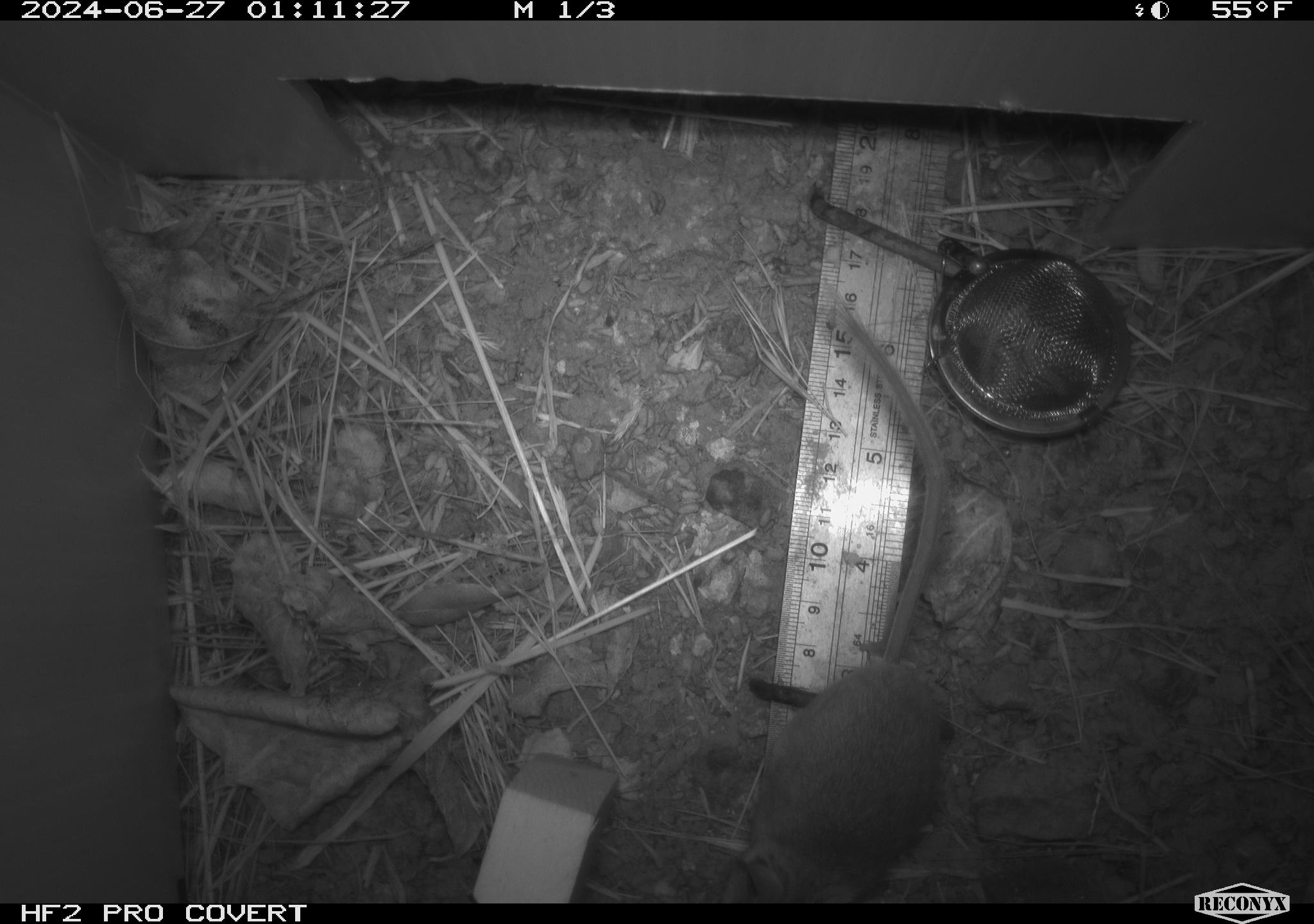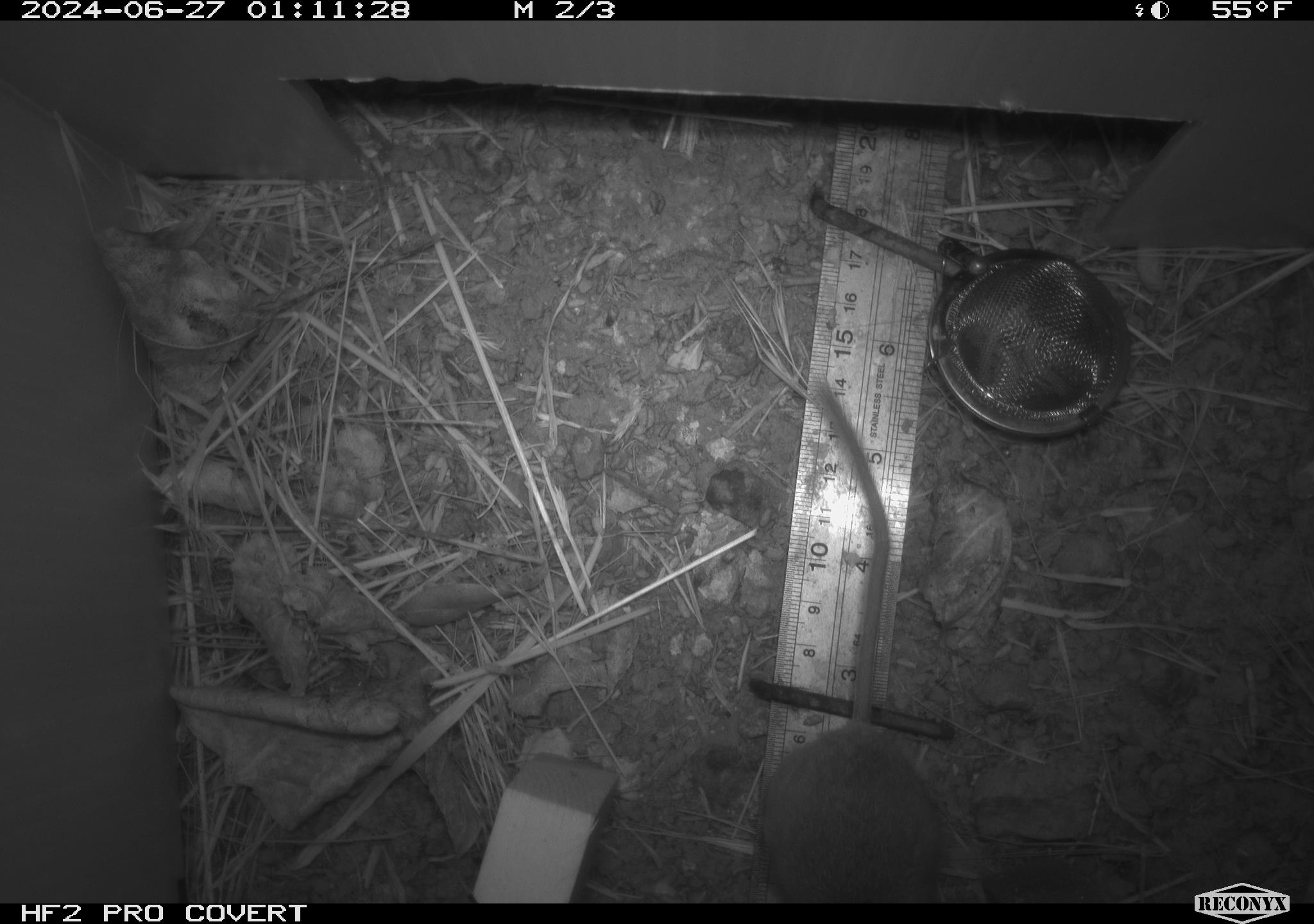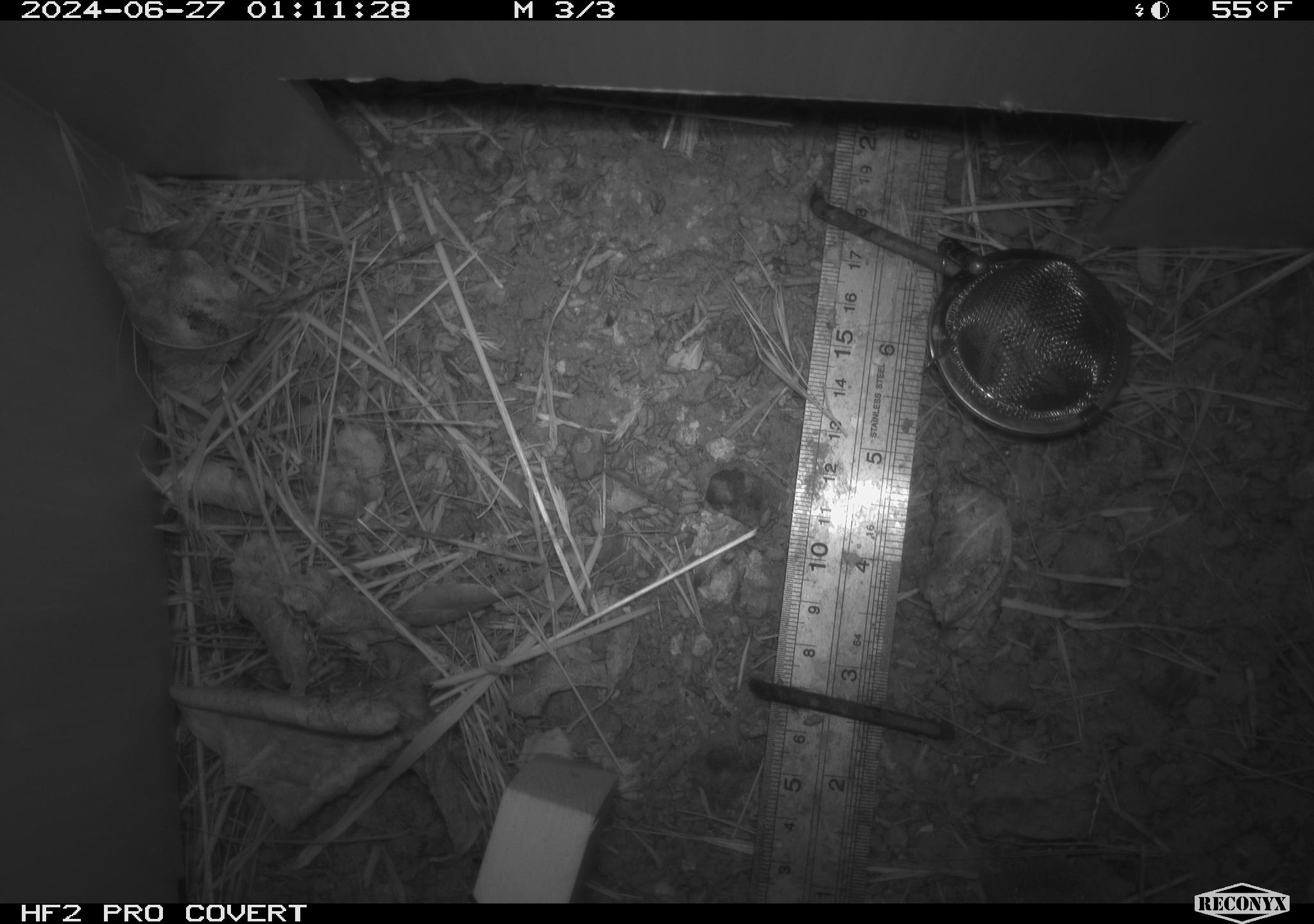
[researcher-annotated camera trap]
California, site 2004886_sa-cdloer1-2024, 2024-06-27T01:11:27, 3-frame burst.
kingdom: Animalia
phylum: Chordata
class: Mammalia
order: Rodentia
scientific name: Rodentia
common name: mouse species